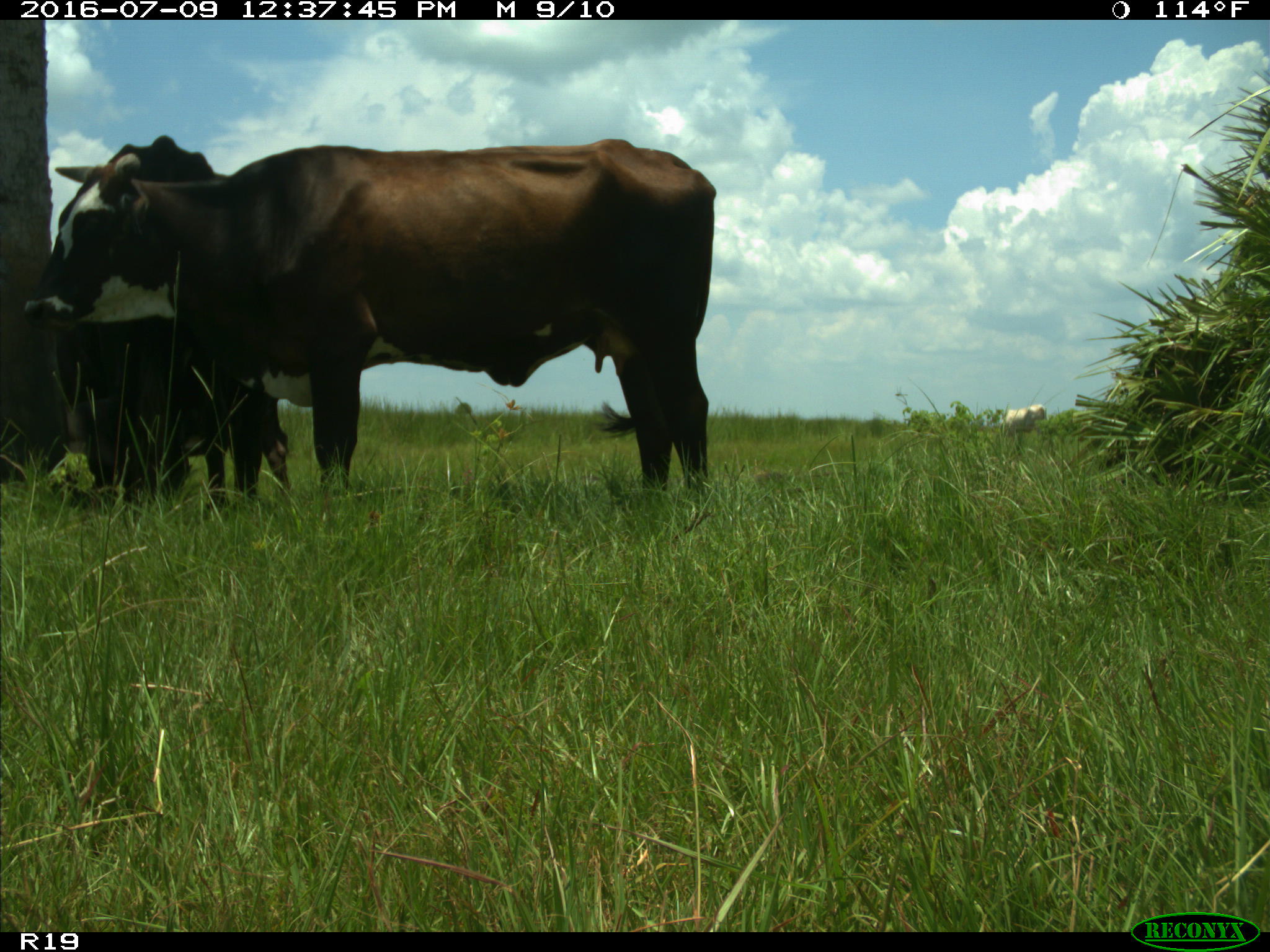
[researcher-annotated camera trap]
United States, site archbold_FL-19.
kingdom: Animalia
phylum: Chordata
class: Mammalia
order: Artiodactyla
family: Bovidae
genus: Bos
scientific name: Bos taurus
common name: domestic cow